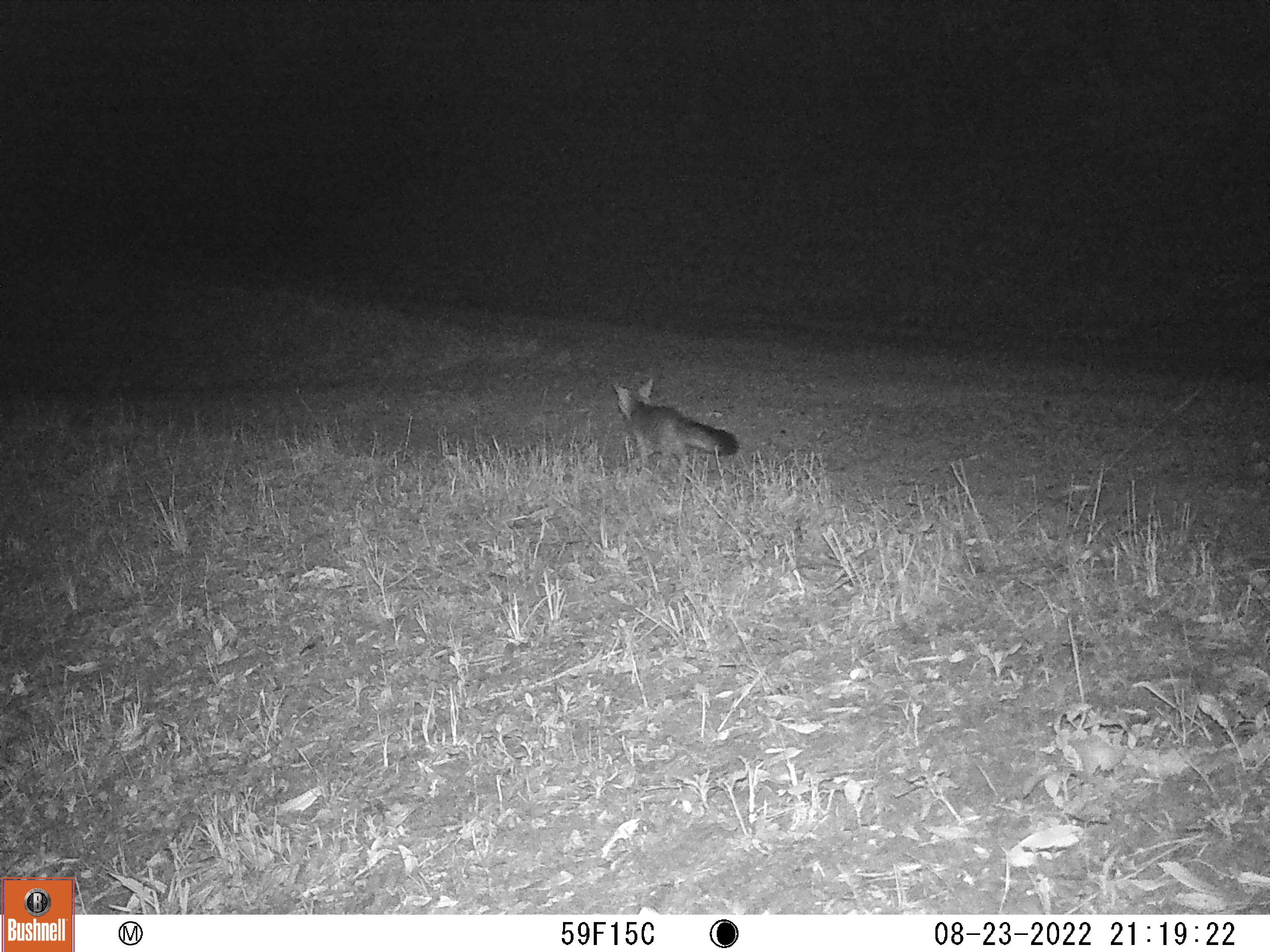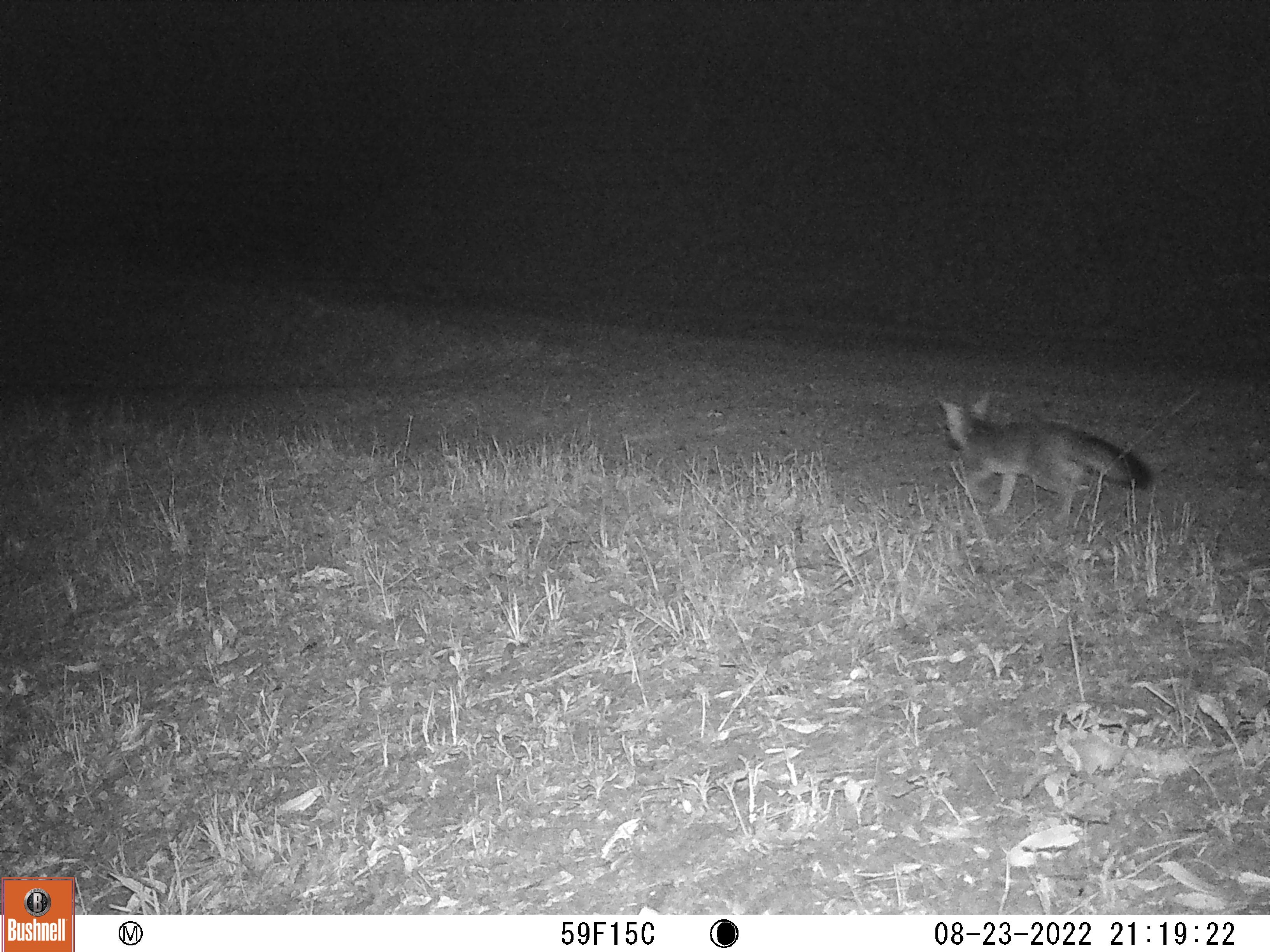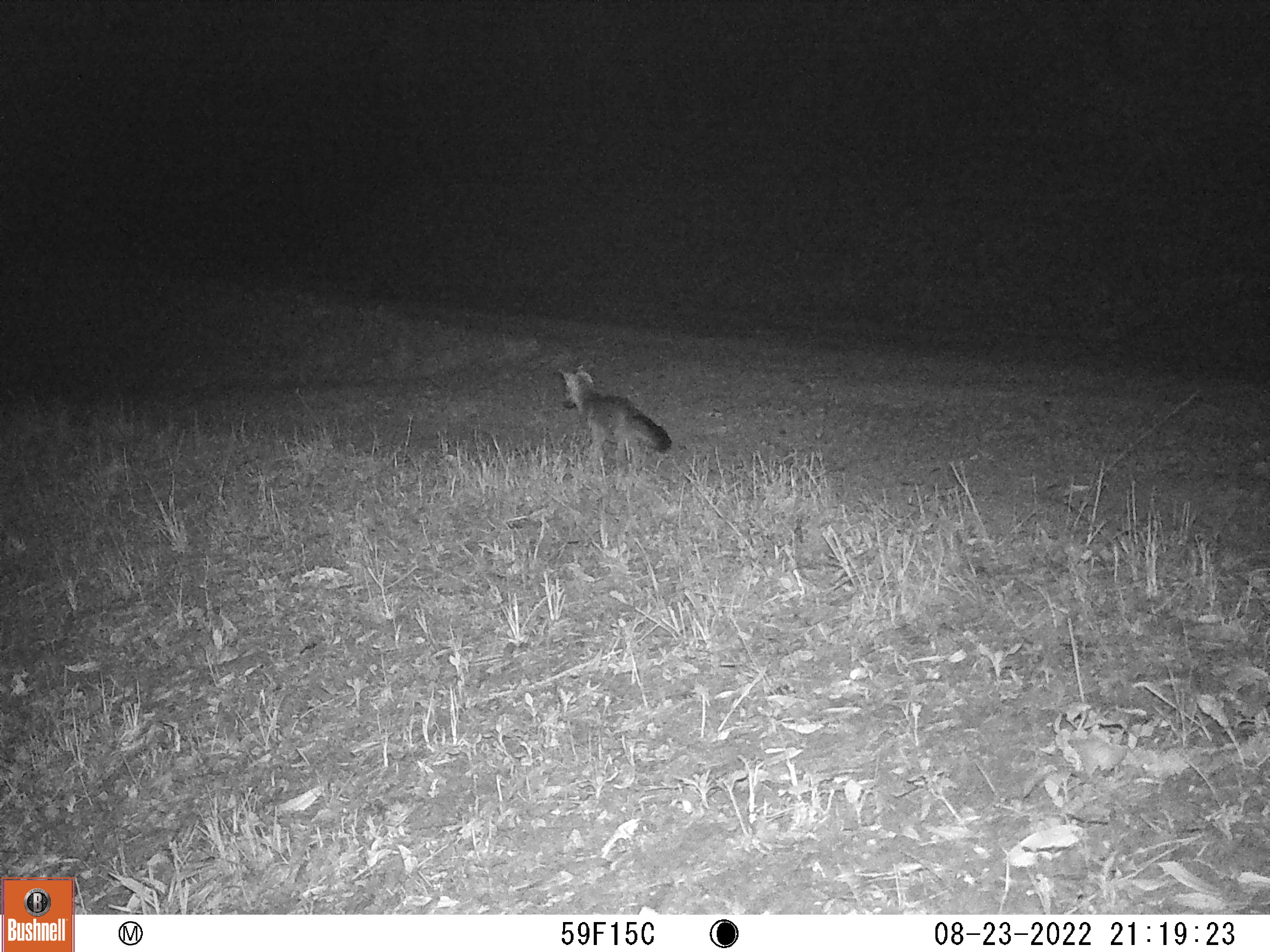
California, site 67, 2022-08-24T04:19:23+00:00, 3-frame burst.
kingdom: Animalia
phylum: Chordata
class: Mammalia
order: Carnivora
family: Canidae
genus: Urocyon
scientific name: Urocyon cinereoargenteus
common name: gray fox